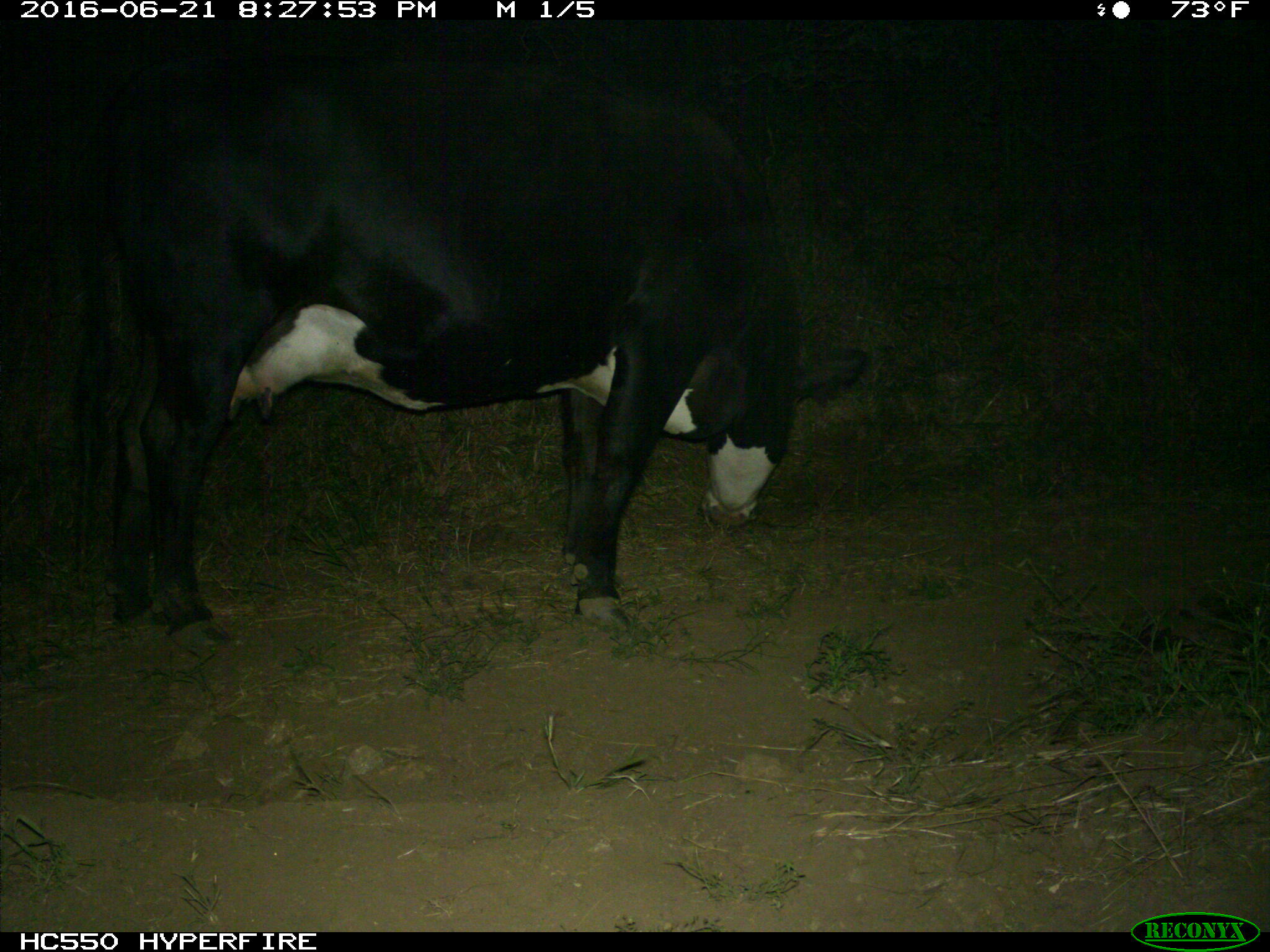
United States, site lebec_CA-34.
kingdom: Animalia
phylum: Chordata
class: Mammalia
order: Artiodactyla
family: Bovidae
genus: Bos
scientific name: Bos taurus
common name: domestic cow